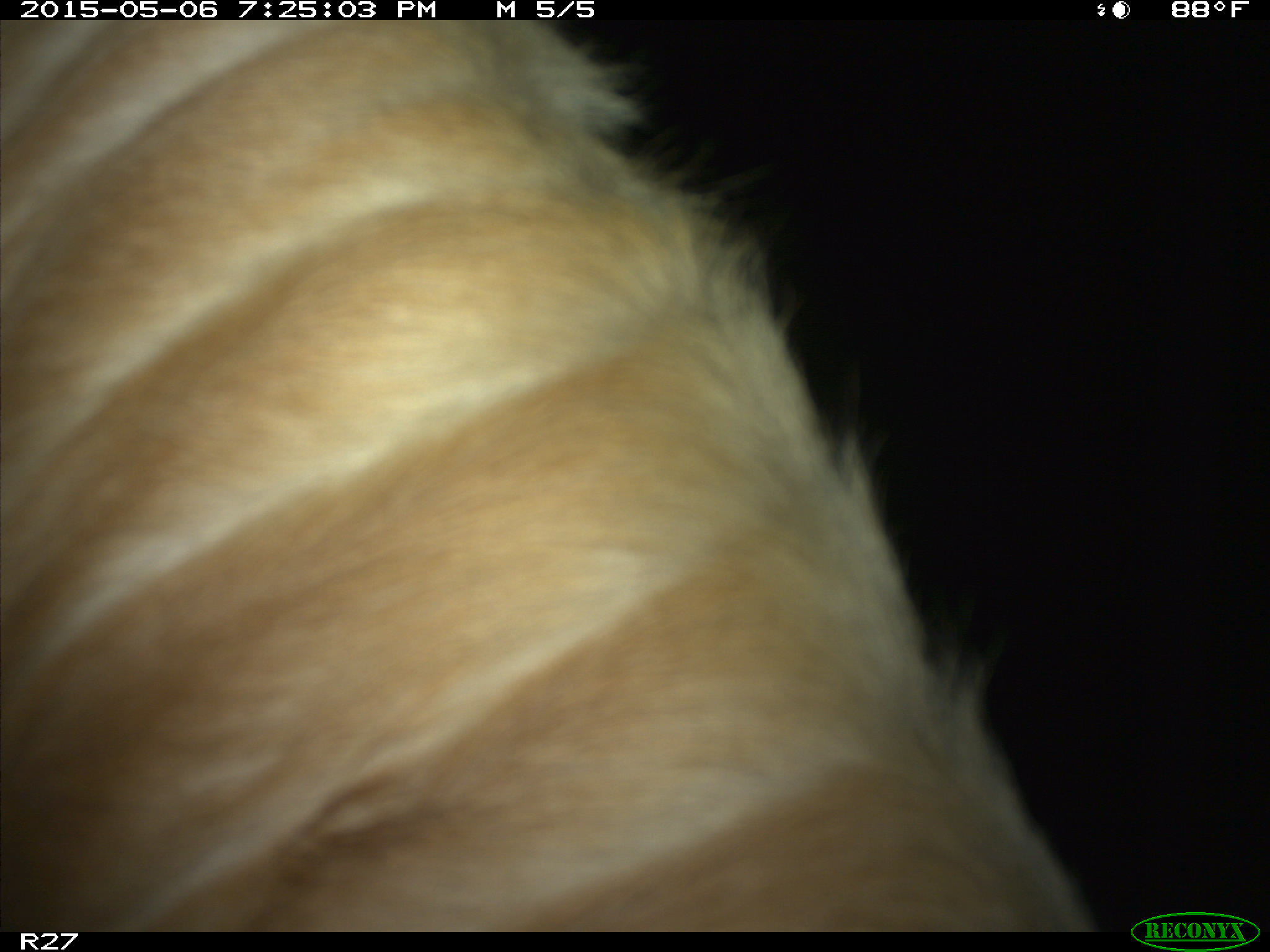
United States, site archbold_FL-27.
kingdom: Animalia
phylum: Chordata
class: Mammalia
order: Artiodactyla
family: Bovidae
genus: Bos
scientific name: Bos taurus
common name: domestic cow